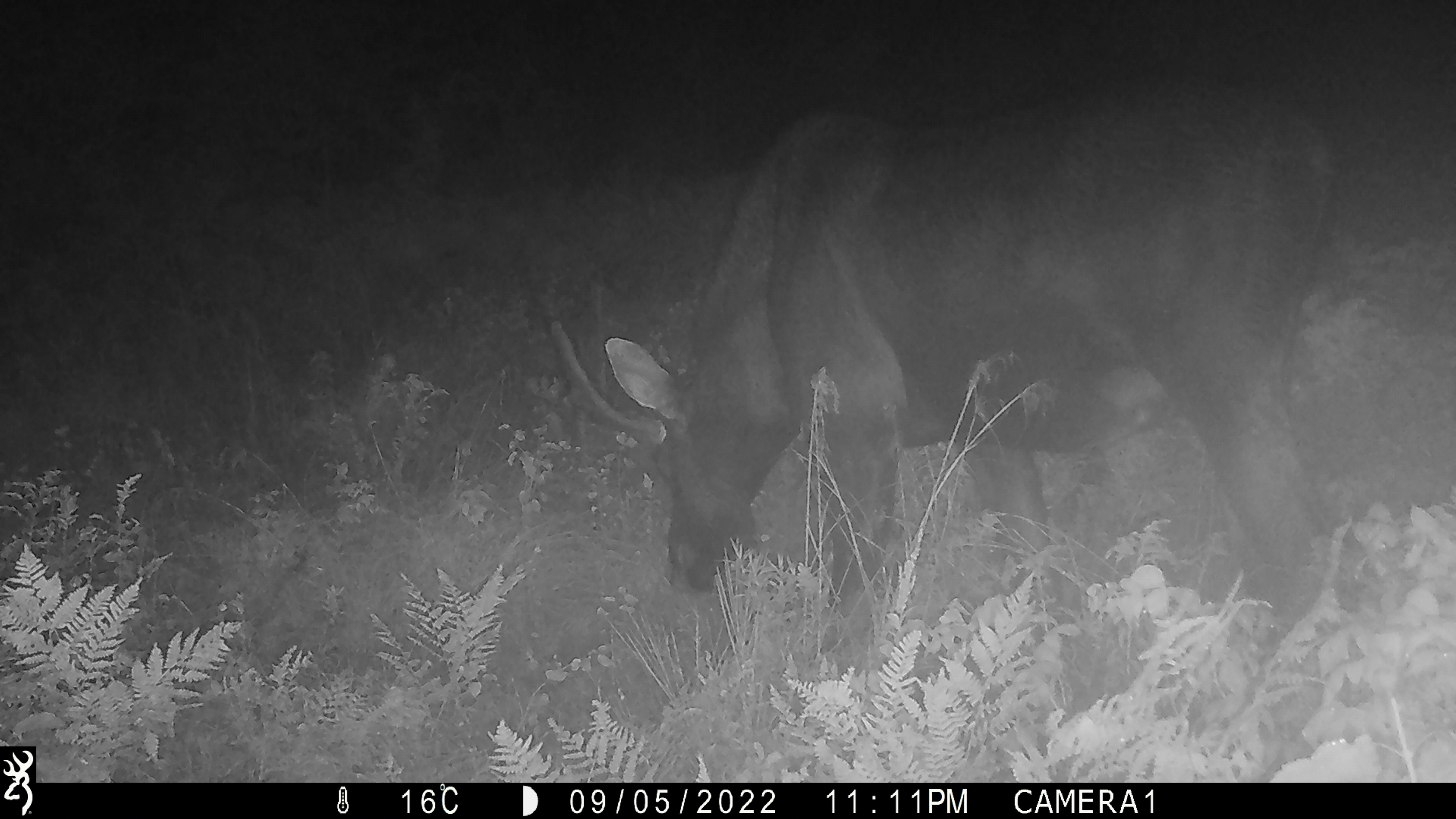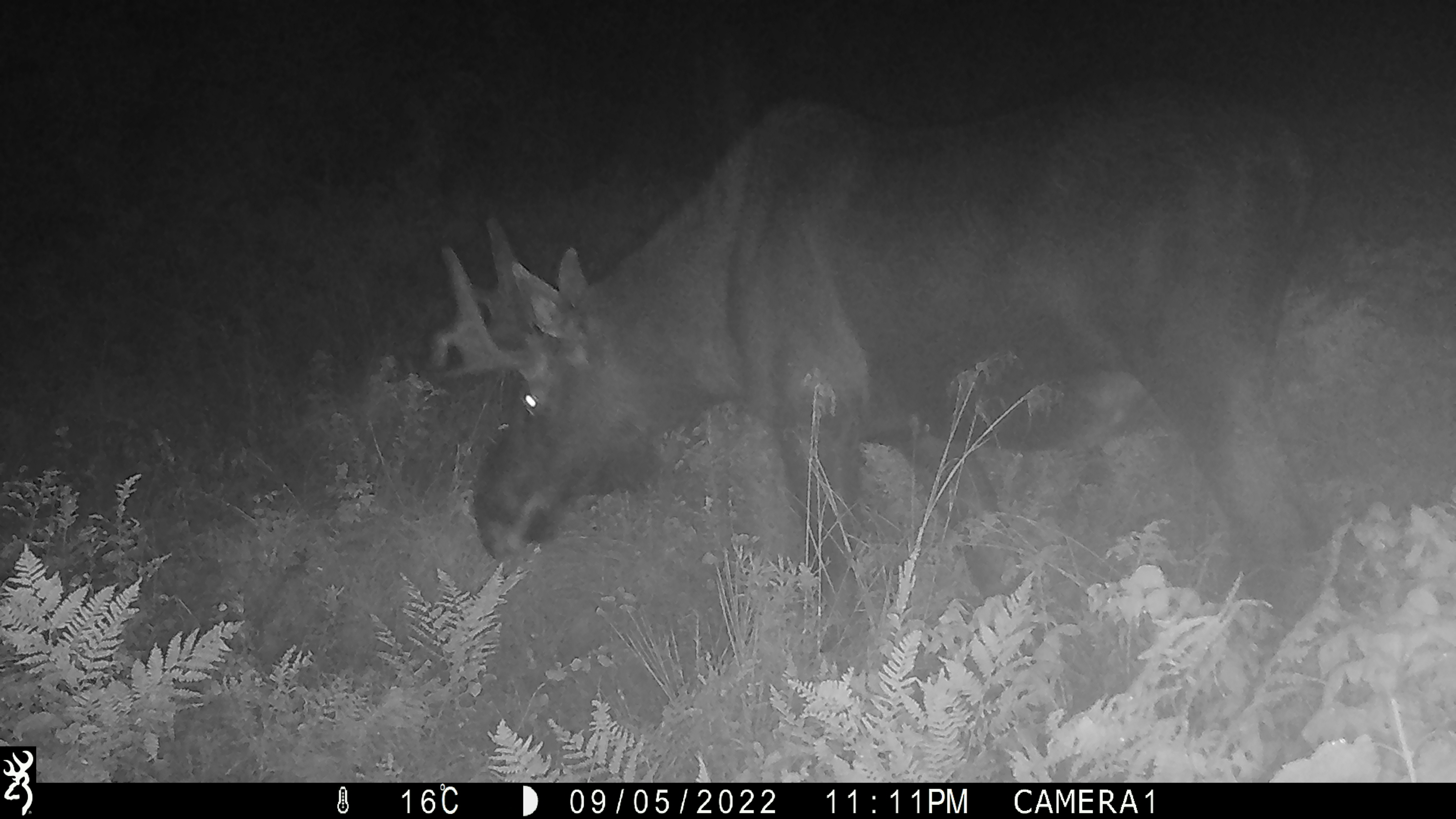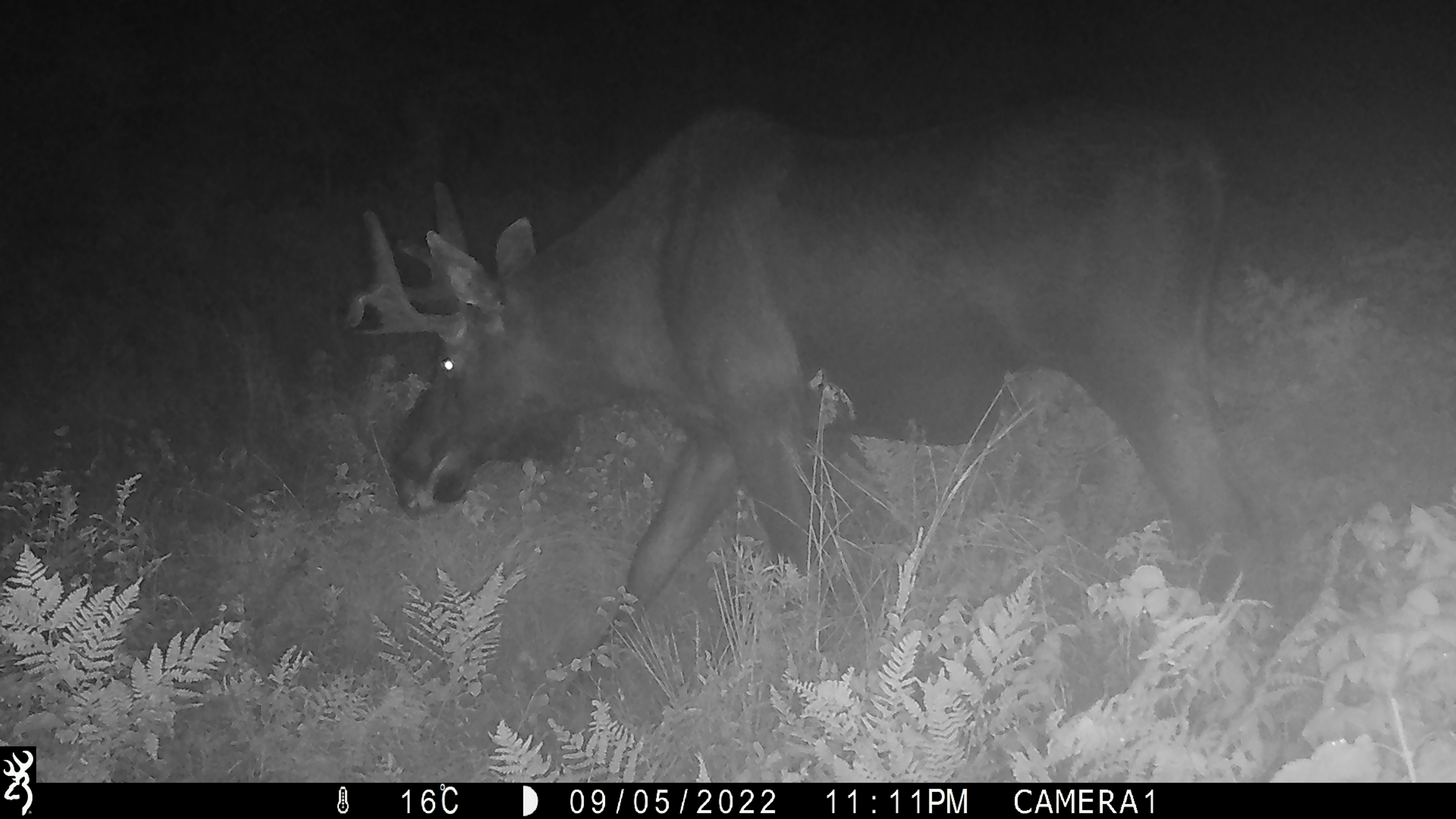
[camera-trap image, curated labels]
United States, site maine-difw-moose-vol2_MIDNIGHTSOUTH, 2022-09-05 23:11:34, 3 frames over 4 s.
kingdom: Animalia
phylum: Chordata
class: Mammalia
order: Artiodactyla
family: Cervidae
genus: Alces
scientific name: Alces alces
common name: moose